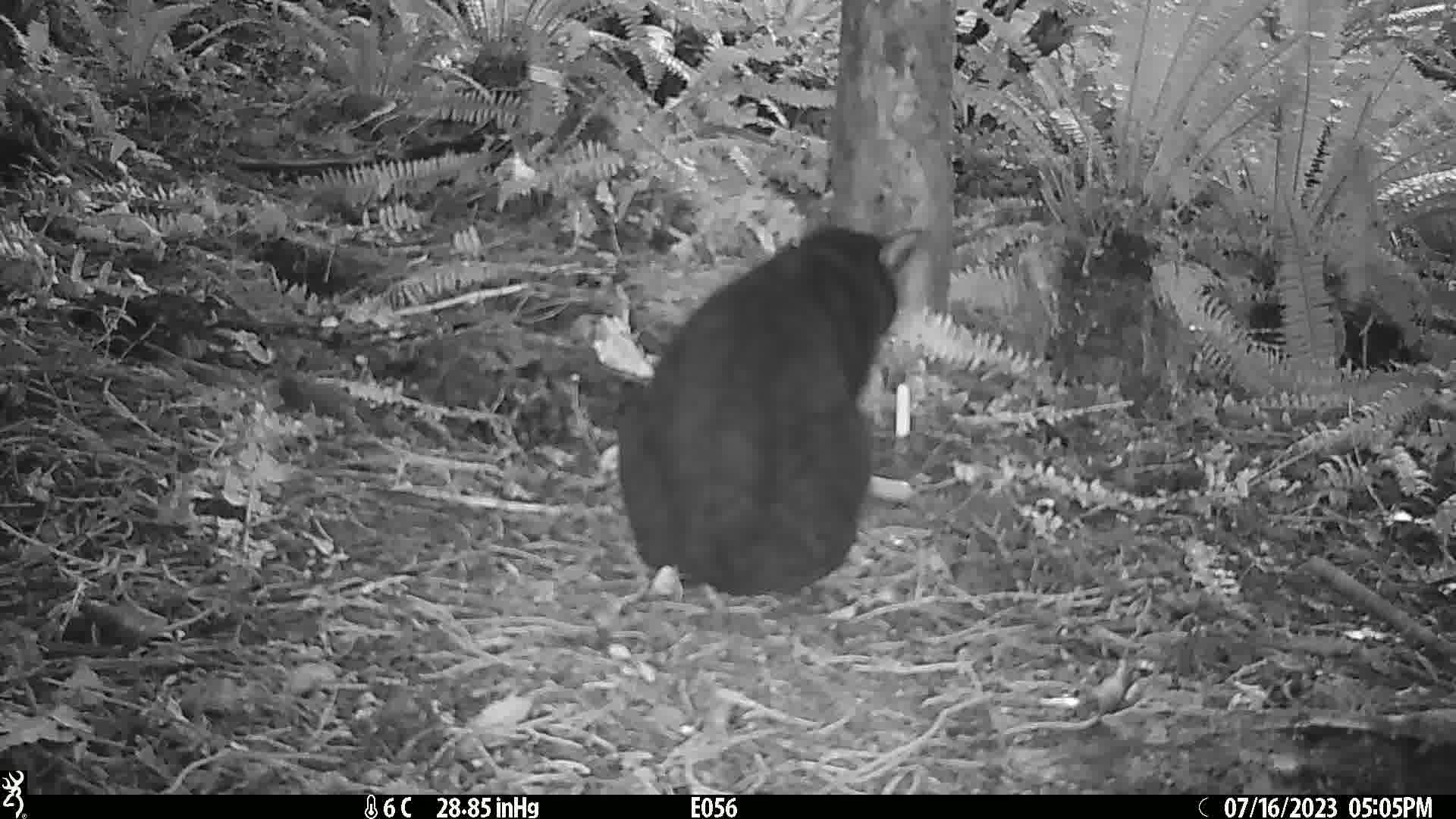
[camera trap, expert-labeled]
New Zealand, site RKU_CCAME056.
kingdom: Animalia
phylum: Chordata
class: Mammalia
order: Carnivora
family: Felidae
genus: Felis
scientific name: Felis catus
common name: domestic cat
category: cat